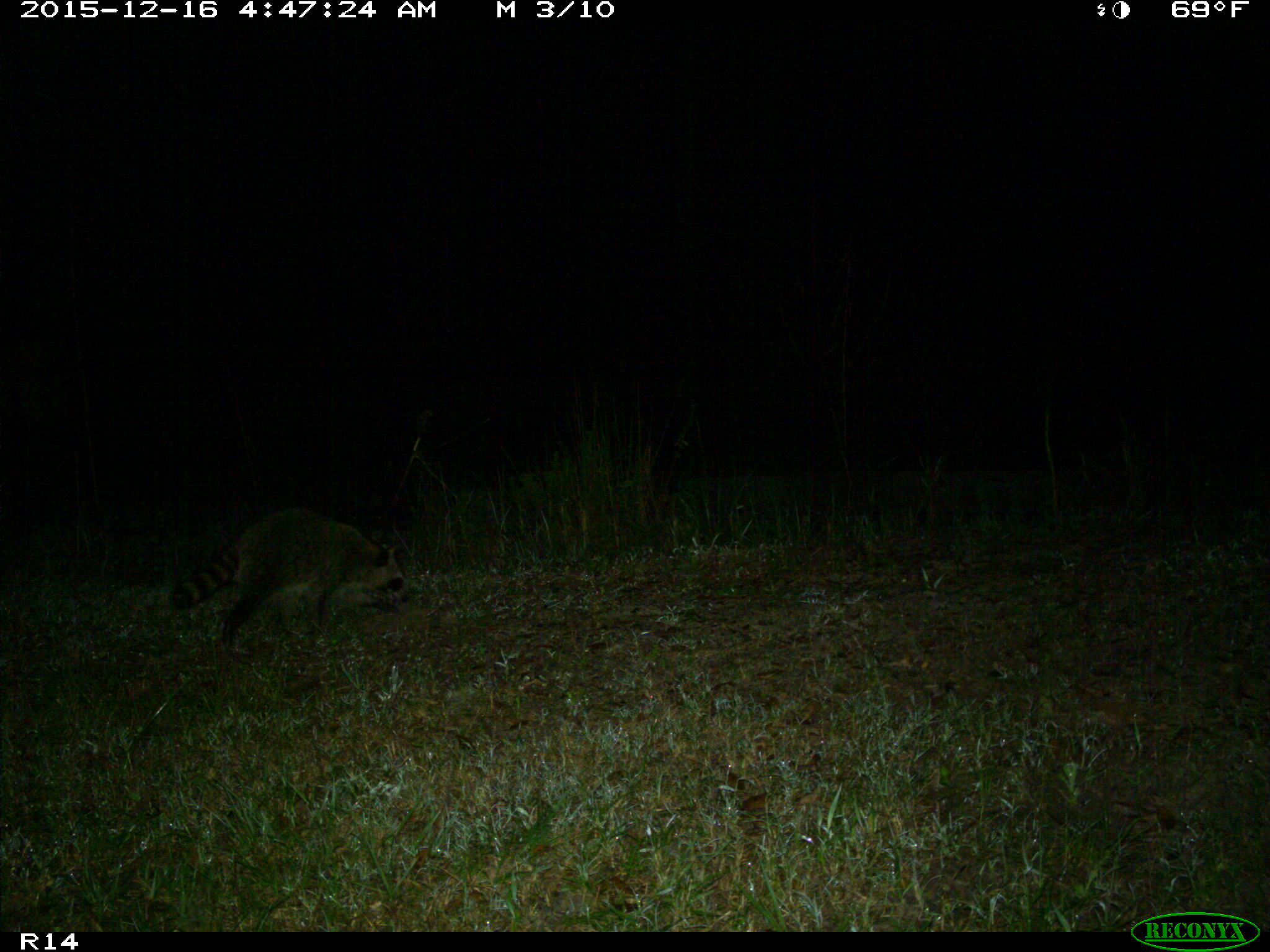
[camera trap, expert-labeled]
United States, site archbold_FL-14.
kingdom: Animalia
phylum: Chordata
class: Mammalia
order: Carnivora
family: Procyonidae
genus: Procyon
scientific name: Procyon lotor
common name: common raccoon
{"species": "Procyon lotor (common raccoon)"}